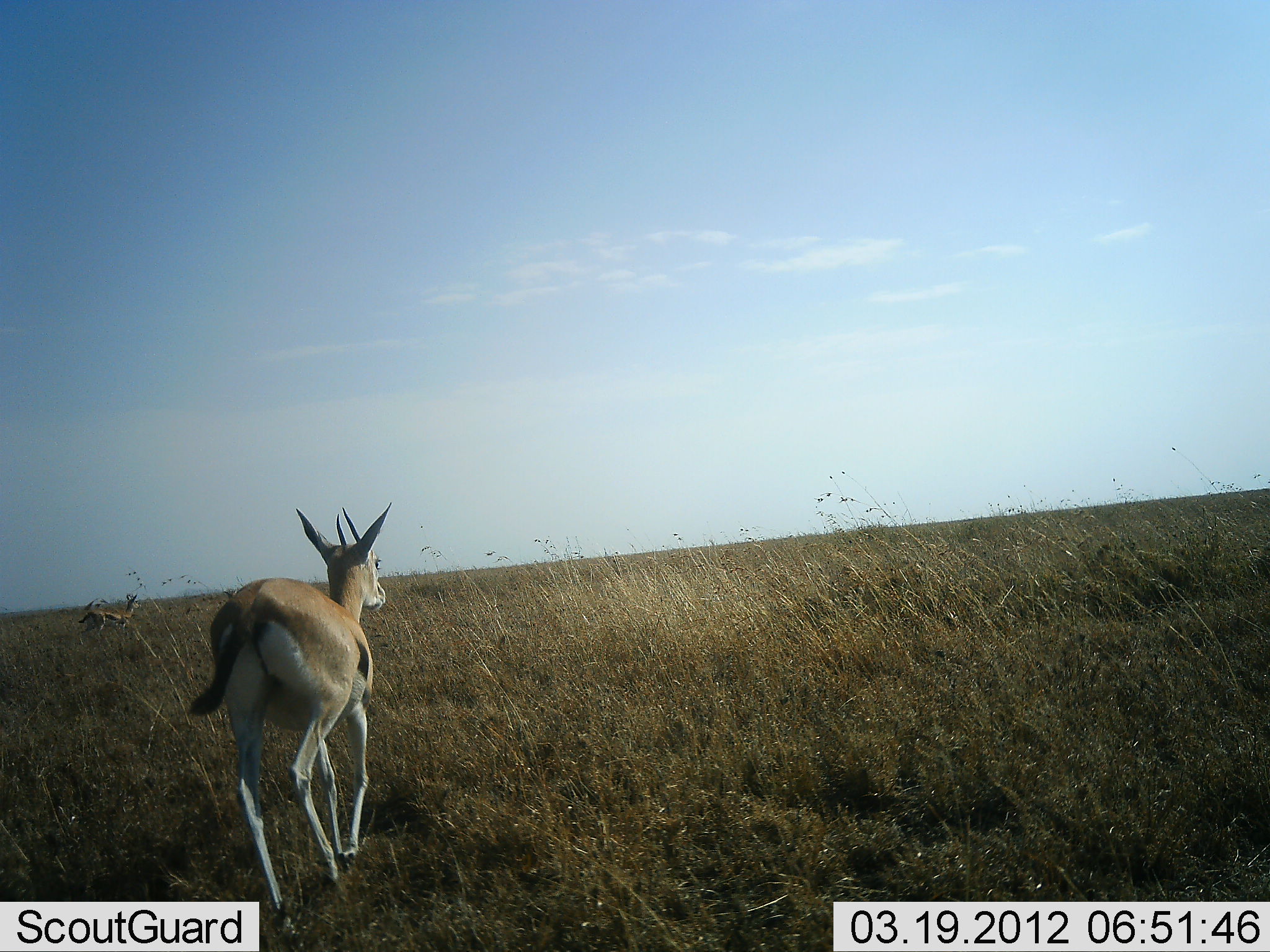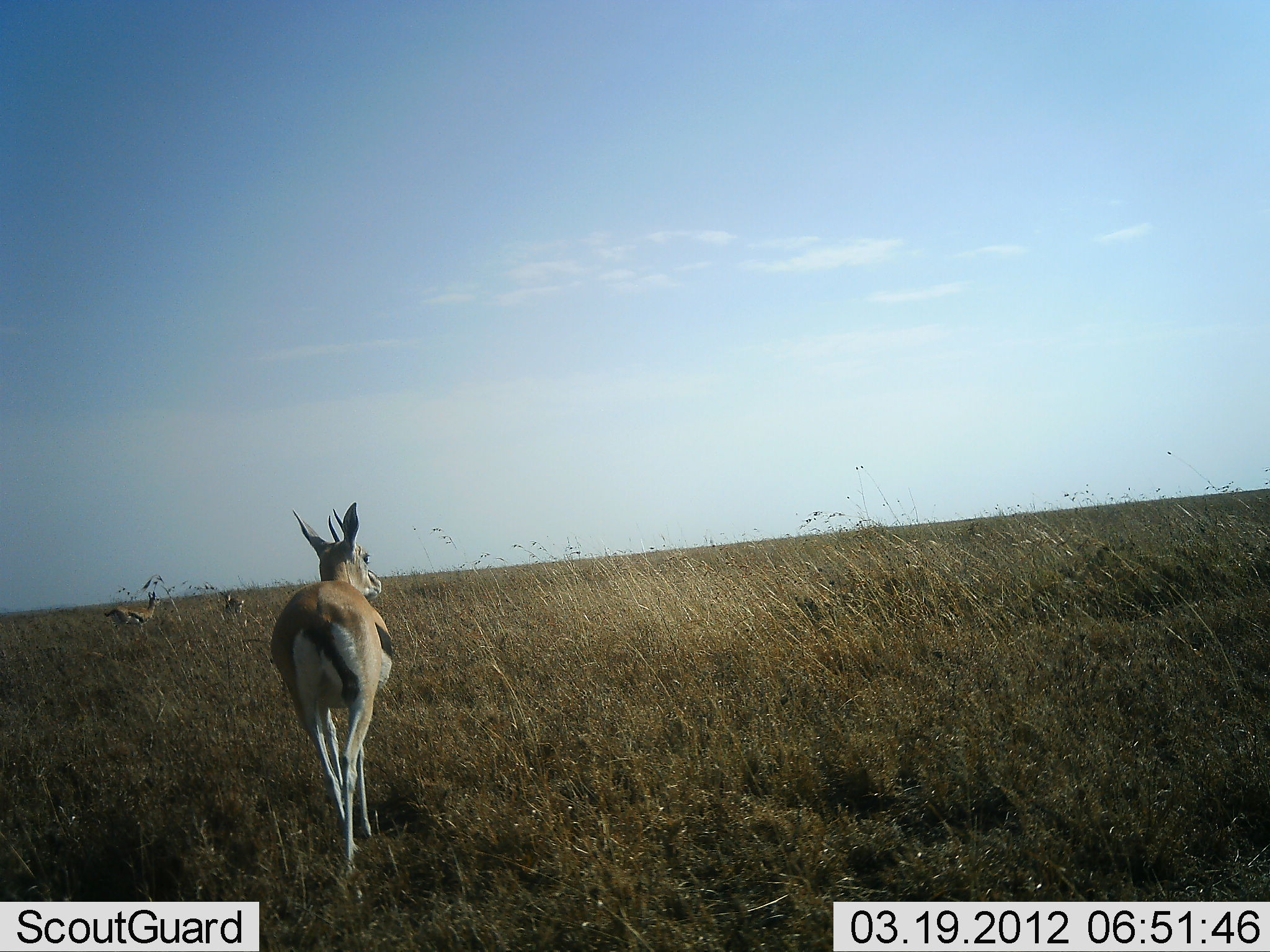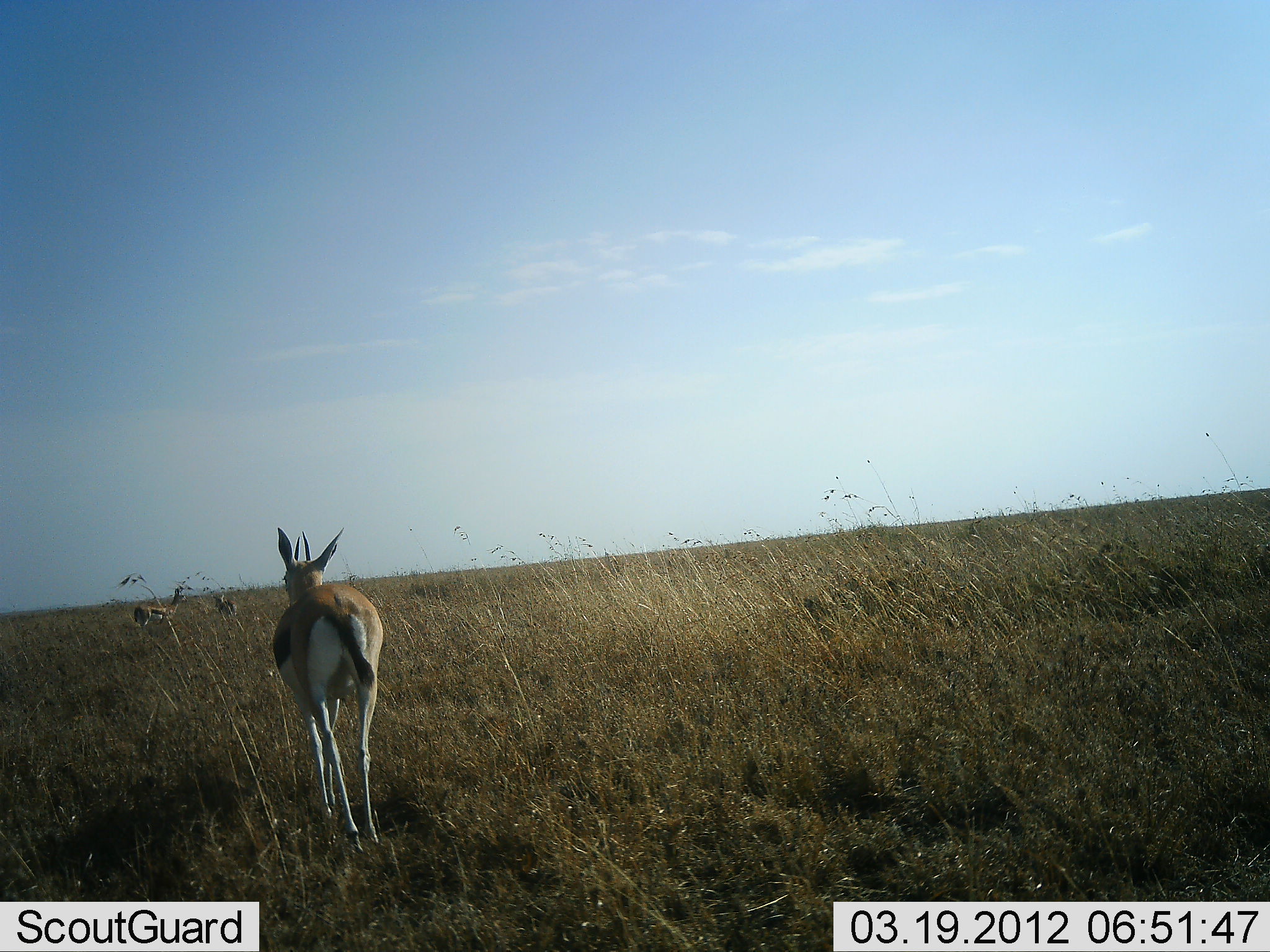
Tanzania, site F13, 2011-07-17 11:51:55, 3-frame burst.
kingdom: Animalia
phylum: Chordata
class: Mammalia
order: Artiodactyla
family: Bovidae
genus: Eudorcas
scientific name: Eudorcas thomsonii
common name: thomson's gazelle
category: gazellethomsons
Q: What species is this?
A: Gazellethomsons (thomson's gazelle) (Eudorcas thomsonii).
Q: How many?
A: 3.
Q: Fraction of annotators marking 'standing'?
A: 25%.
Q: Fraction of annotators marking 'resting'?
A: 0%.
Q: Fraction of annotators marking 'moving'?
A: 92%.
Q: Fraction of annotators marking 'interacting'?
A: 0%.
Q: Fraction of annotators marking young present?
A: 0%.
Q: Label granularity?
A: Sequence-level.